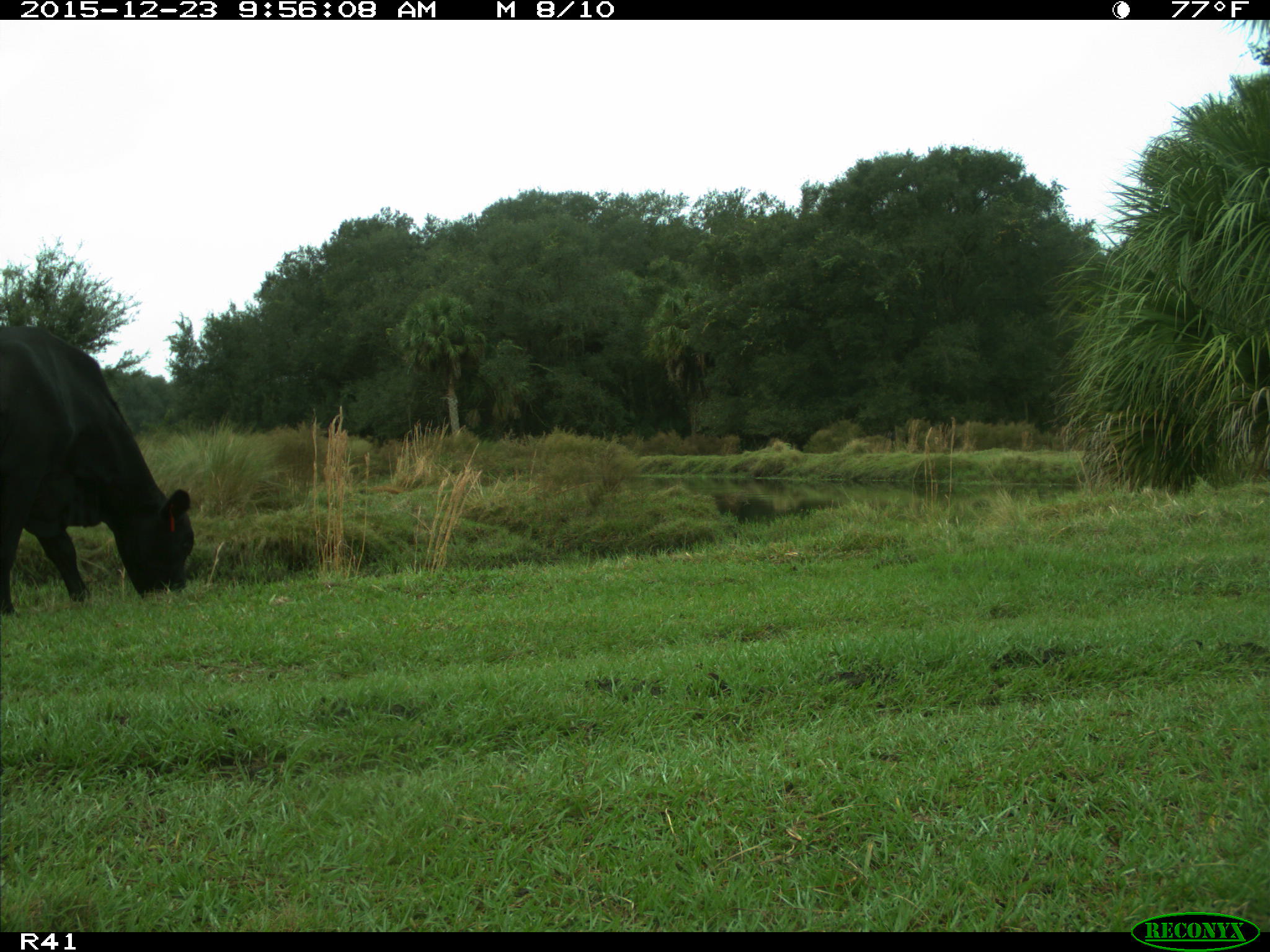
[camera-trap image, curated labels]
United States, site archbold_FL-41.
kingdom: Animalia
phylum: Chordata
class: Mammalia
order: Artiodactyla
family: Bovidae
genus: Bos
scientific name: Bos taurus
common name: domestic cow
Bos taurus (domestic cow).